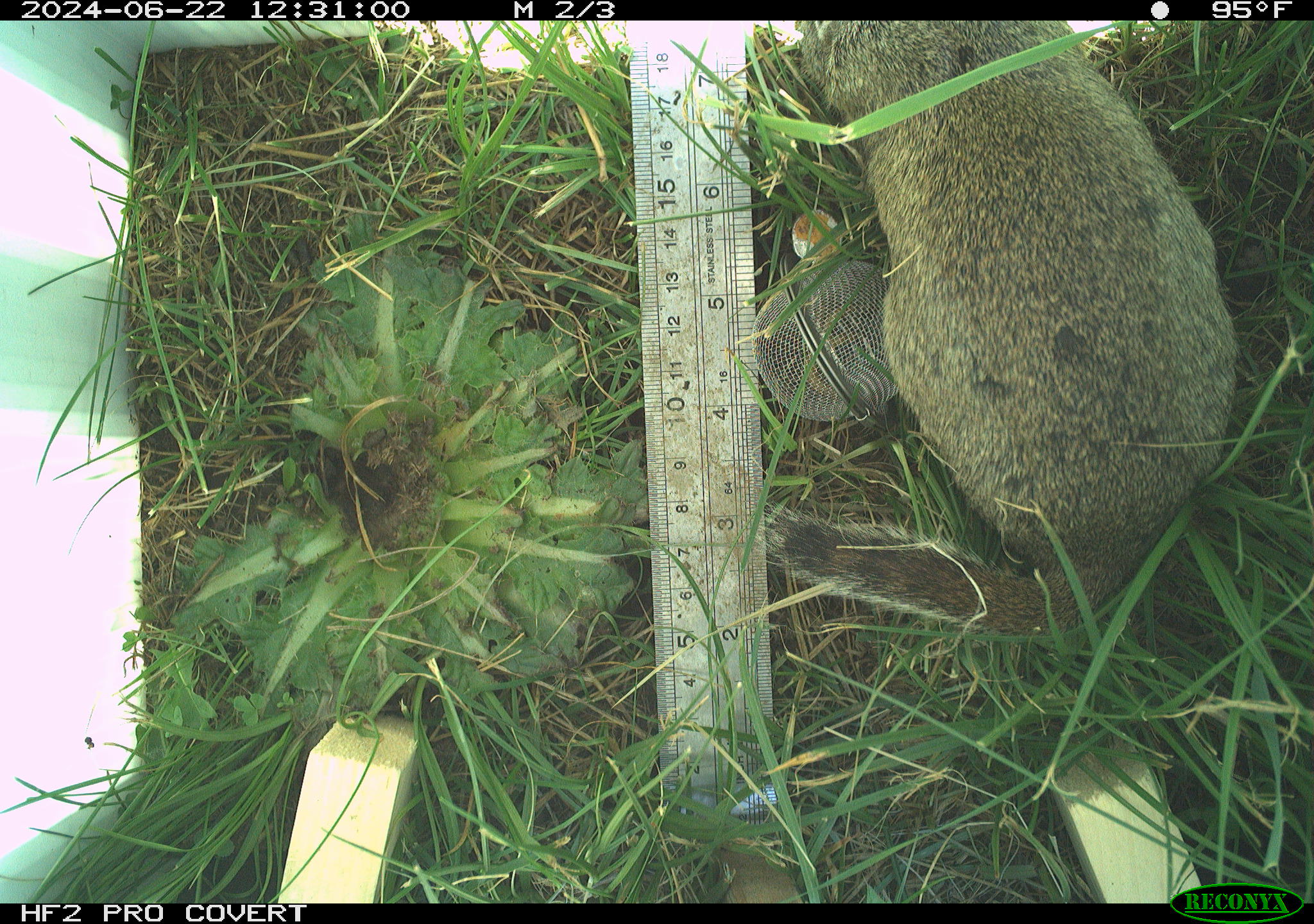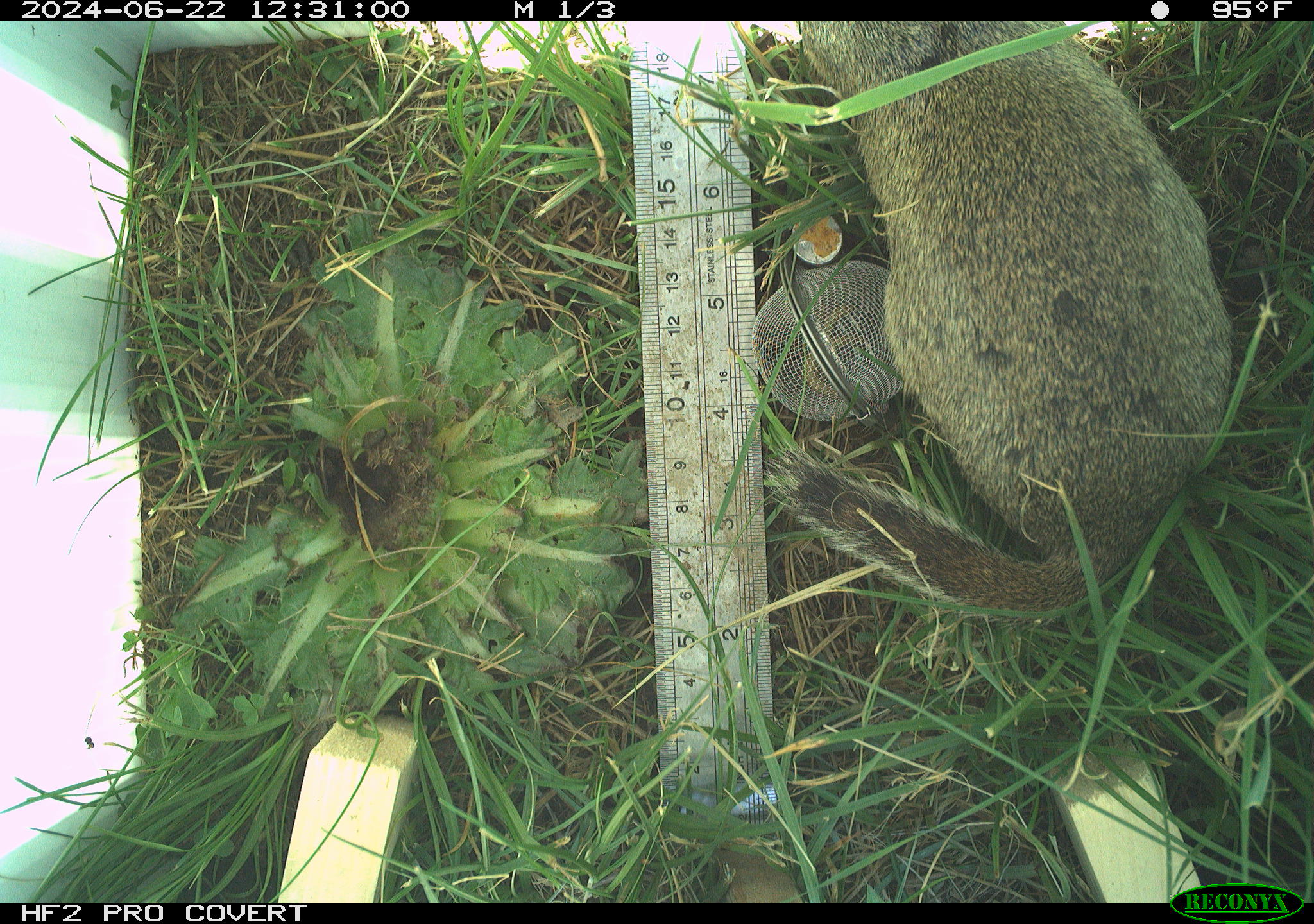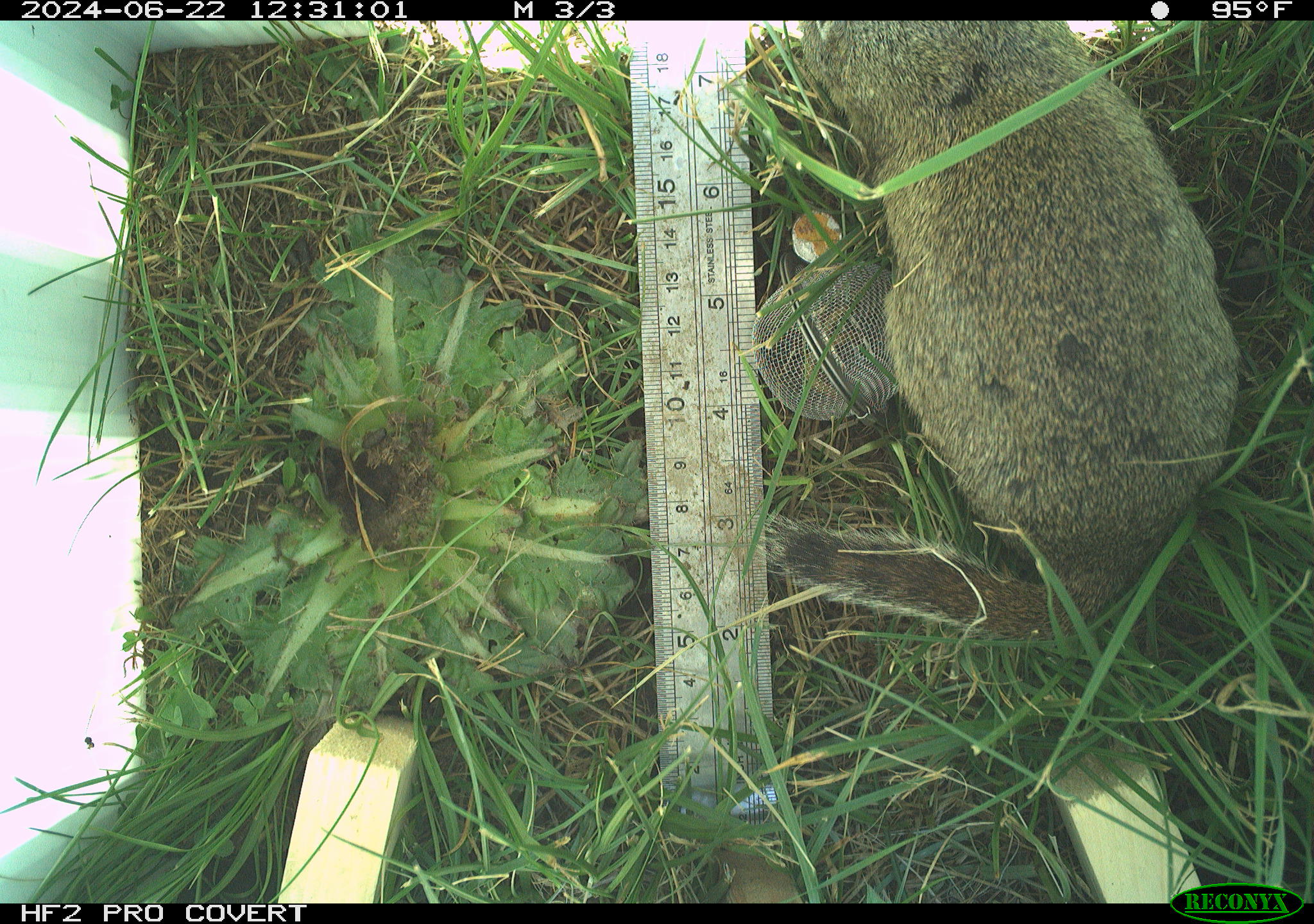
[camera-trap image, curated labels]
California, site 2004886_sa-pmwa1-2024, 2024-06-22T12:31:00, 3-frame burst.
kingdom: Animalia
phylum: Chordata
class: Mammalia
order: Rodentia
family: Sciuridae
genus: Urocitellus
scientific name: Urocitellus beldingi beldingi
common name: belding's ground squirrel